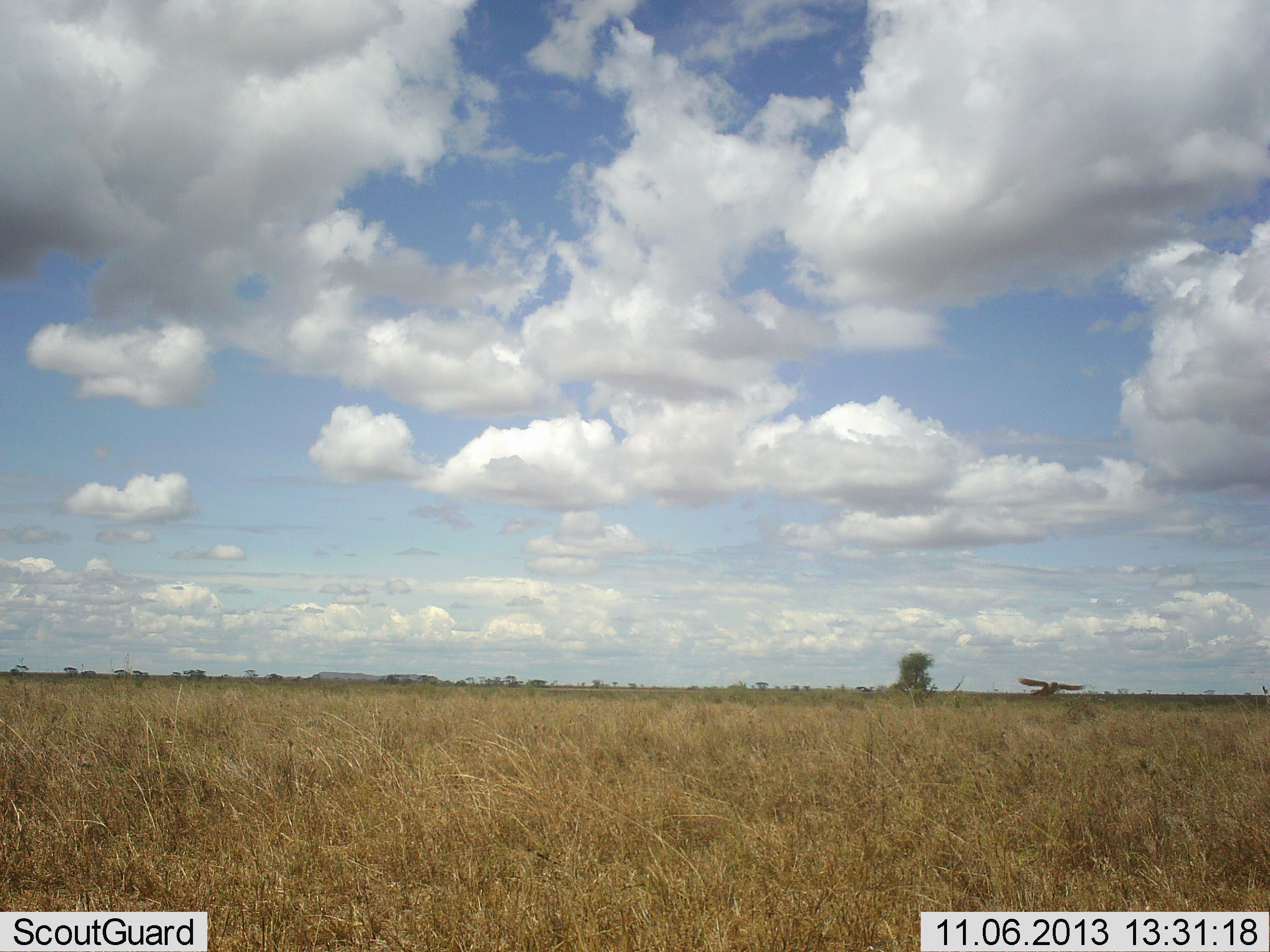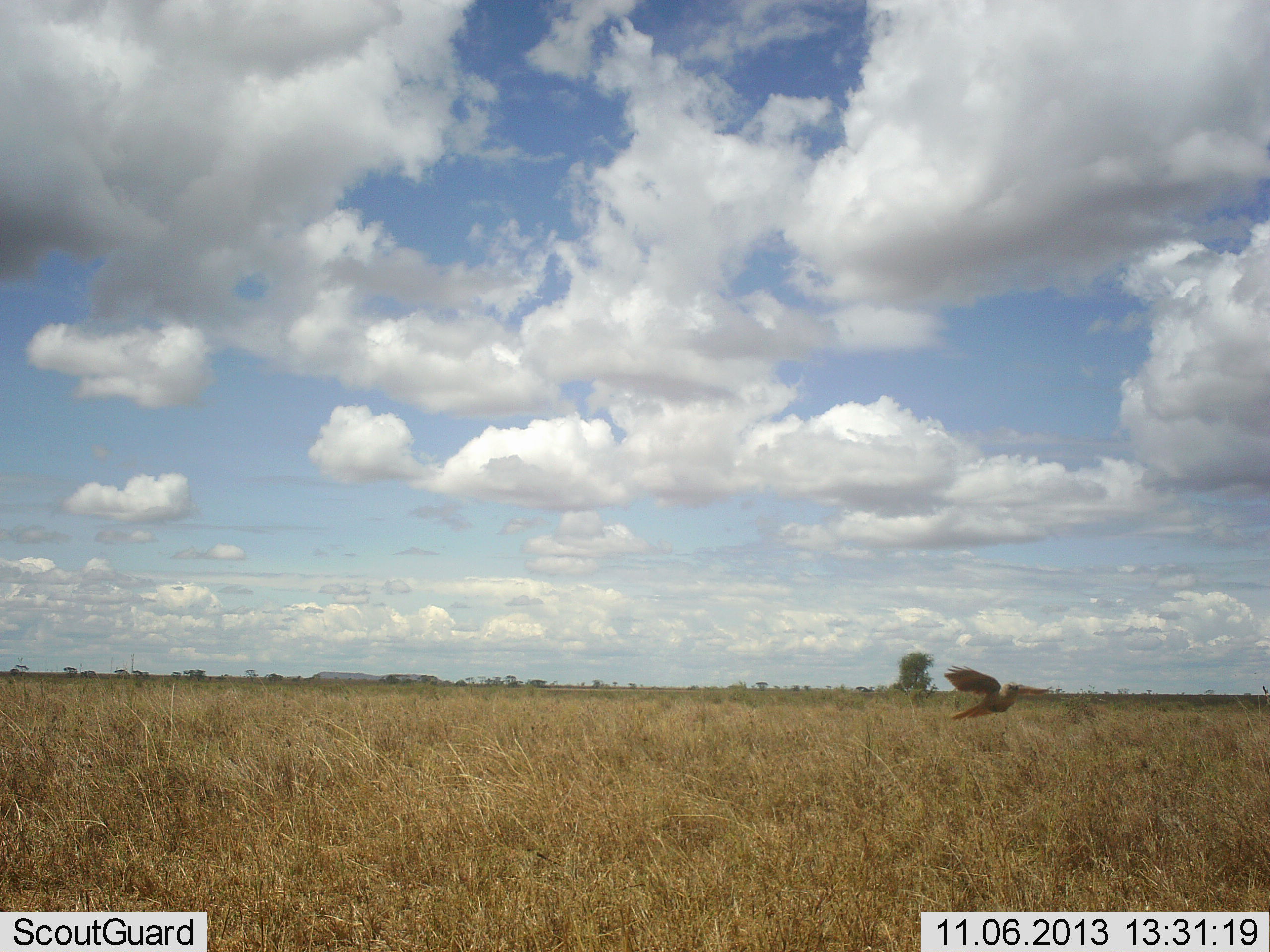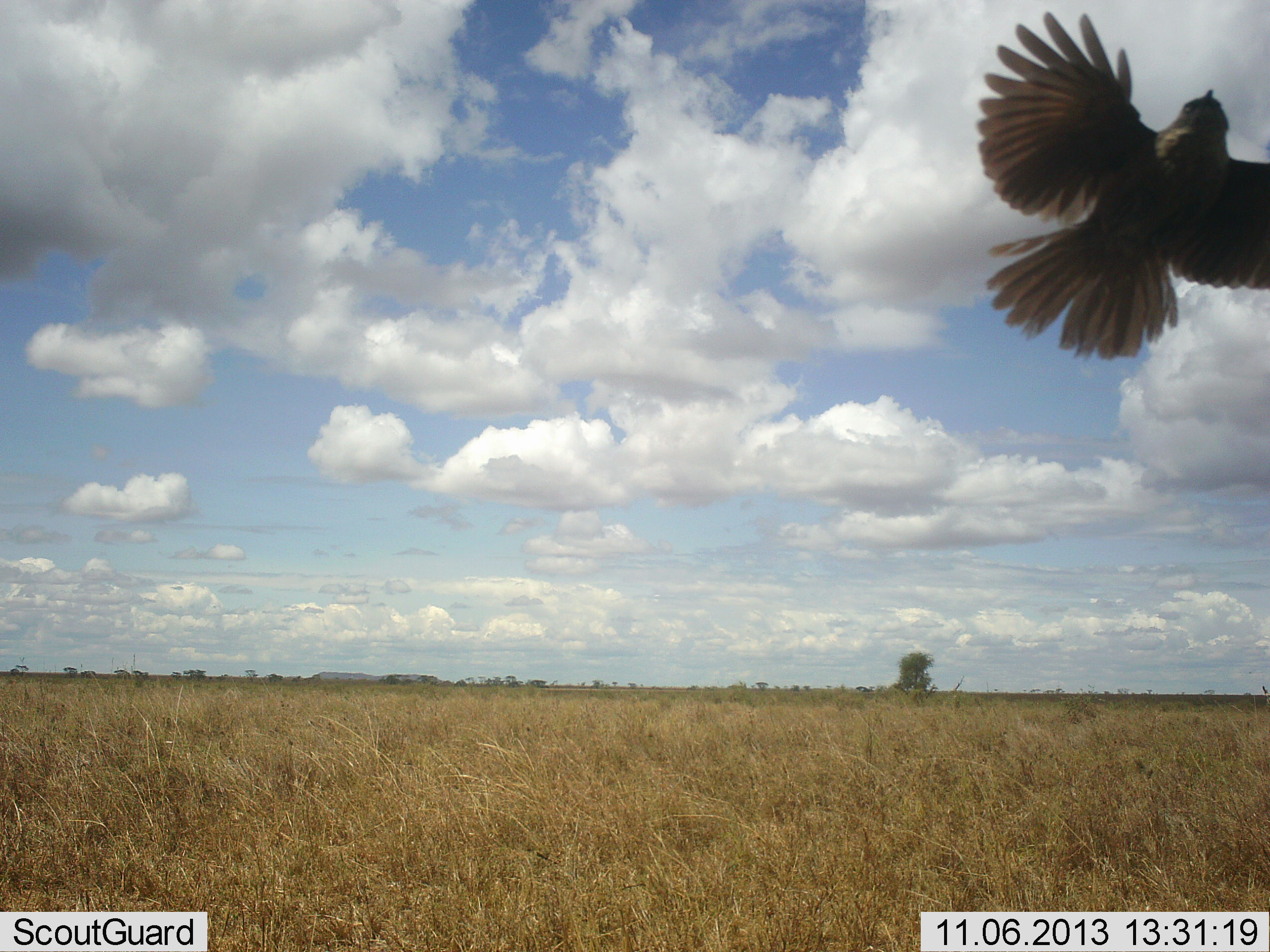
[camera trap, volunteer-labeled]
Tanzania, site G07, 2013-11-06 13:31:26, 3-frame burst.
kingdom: Animalia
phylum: Chordata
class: Aves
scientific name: Aves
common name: bird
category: otherbird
Otherbird (bird) (Aves), count 1. Behavior (volunteer vote fractions): standing 6%, resting 0%, moving 94%, interacting 0%. Young present (vote fraction): 0%. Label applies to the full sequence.